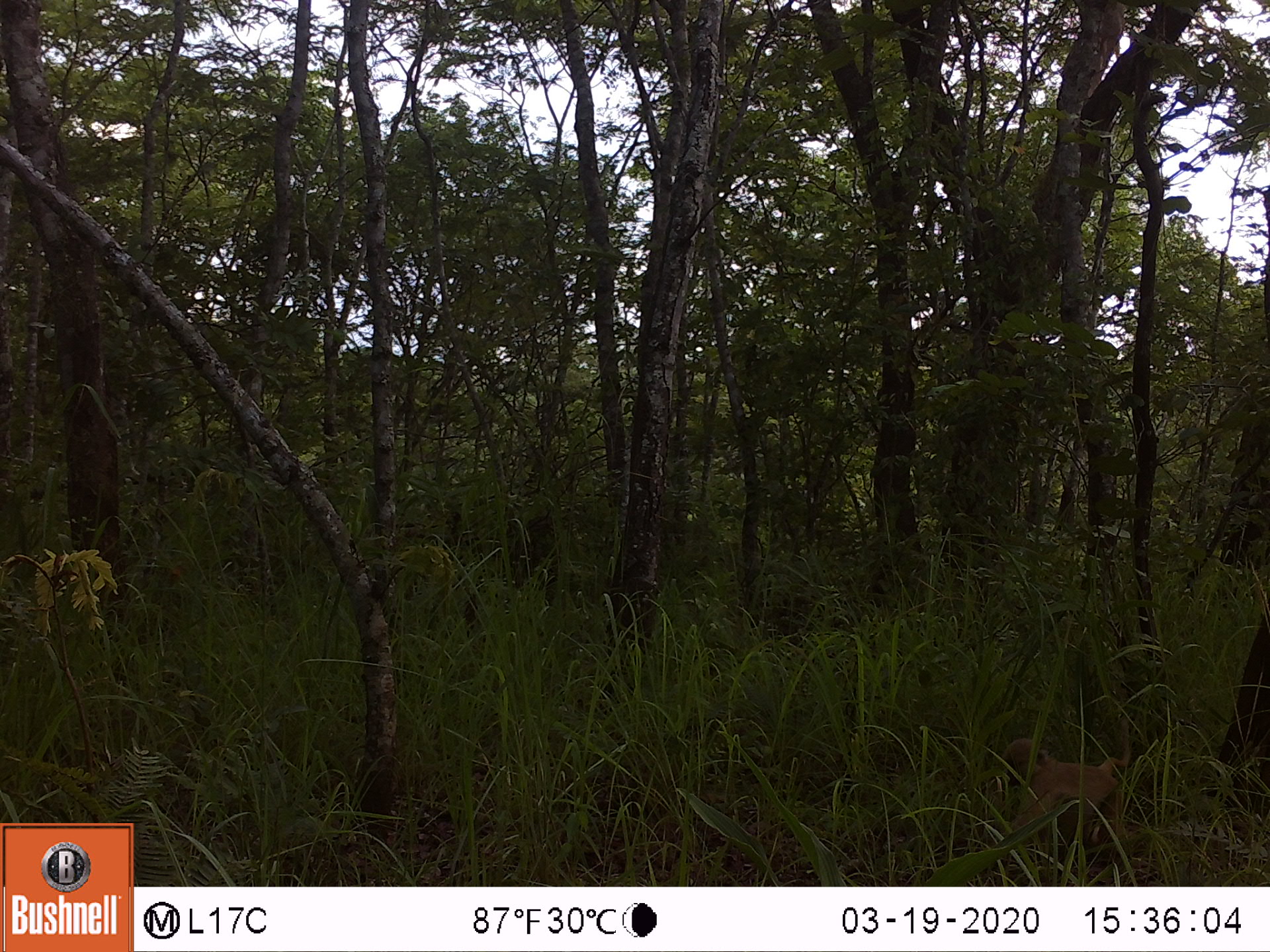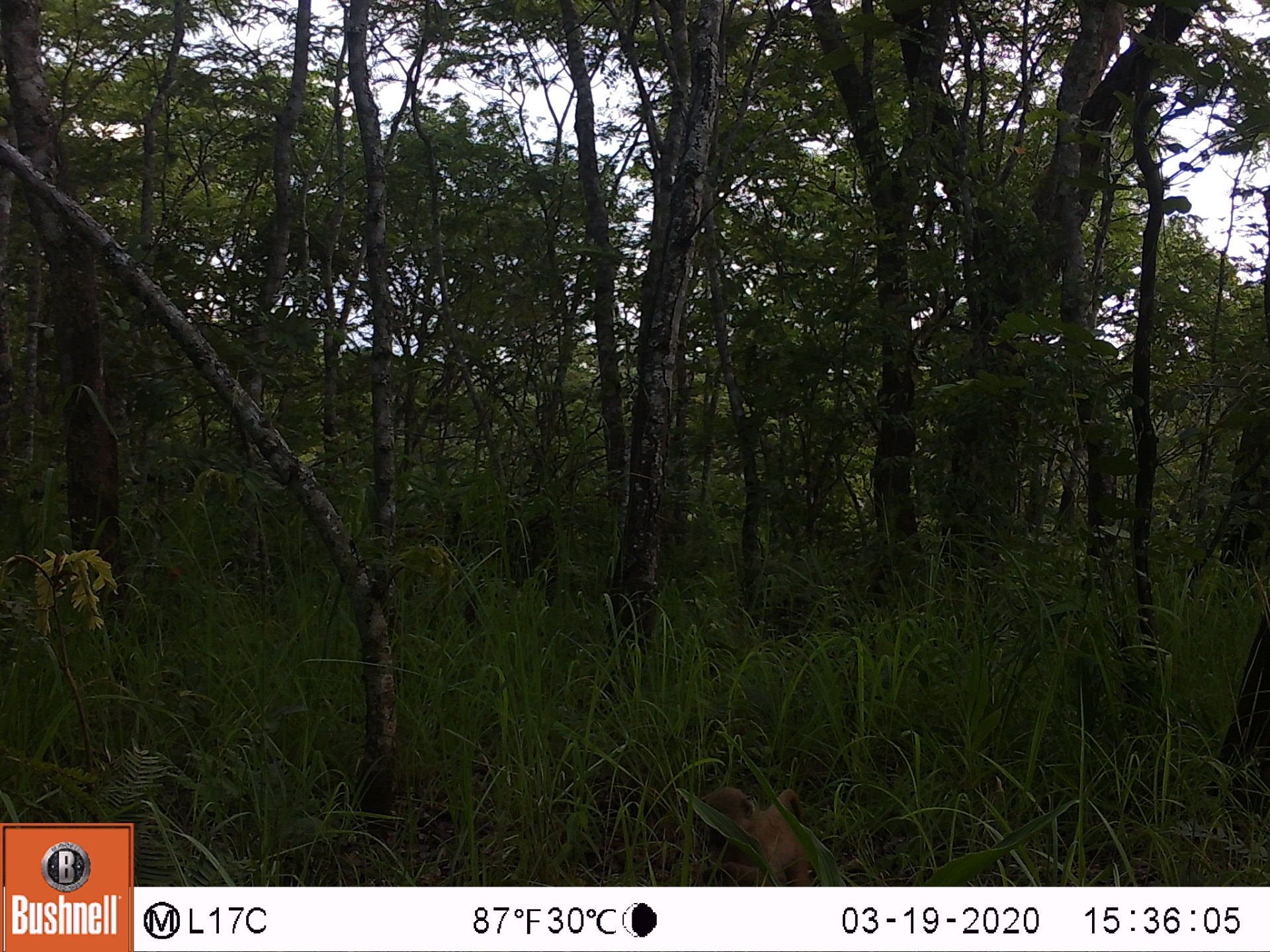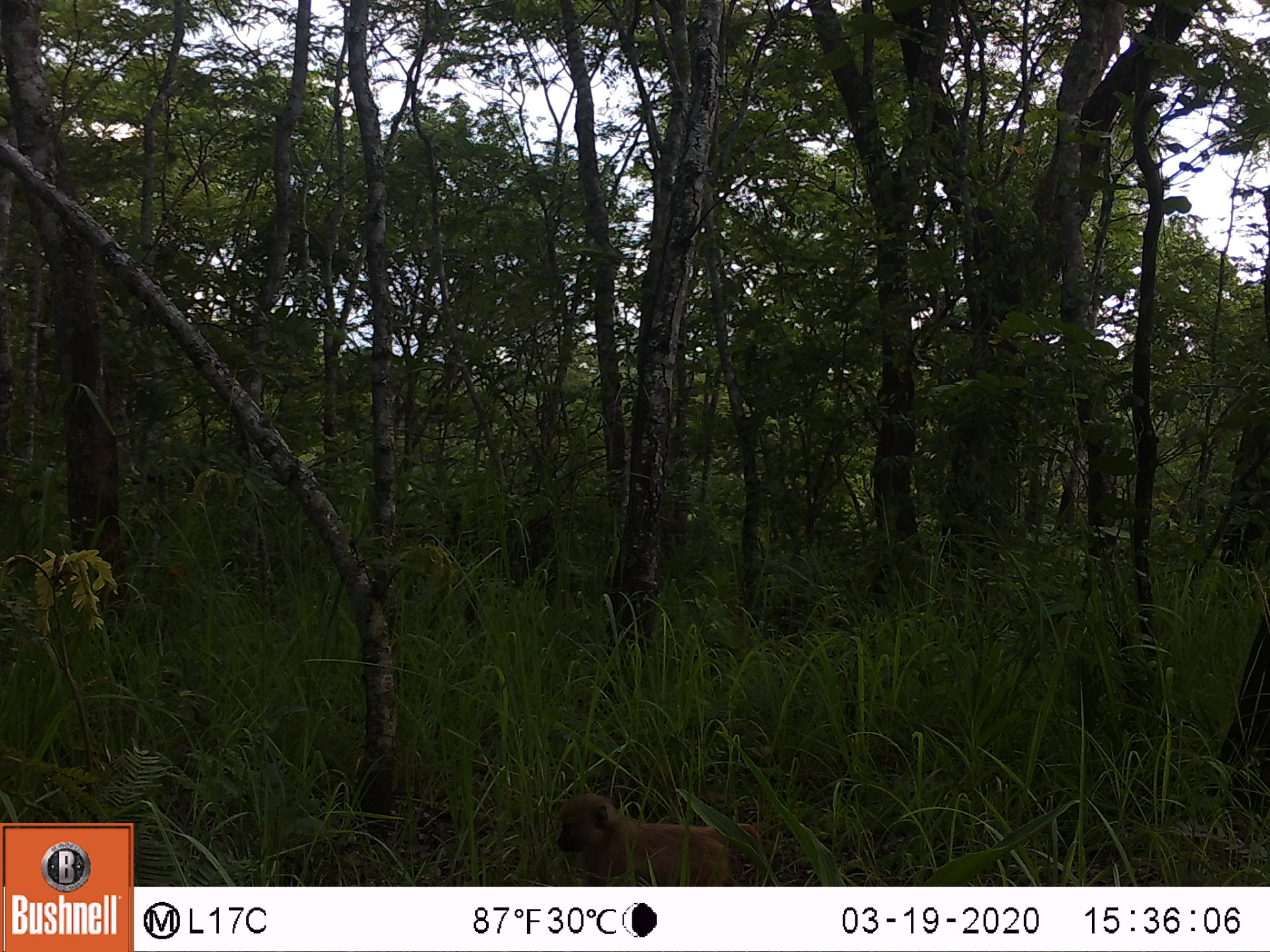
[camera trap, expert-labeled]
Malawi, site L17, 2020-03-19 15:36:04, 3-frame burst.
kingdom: Animalia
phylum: Chordata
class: Mammalia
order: Primates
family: Cercopithecidae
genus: Papio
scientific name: Papio cynocephalus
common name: yellow baboon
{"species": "yellow baboon (Papio cynocephalus)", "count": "1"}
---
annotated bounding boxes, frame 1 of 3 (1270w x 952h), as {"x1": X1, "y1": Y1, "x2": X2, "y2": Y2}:
yellow baboon: {"x1": 991, "y1": 732, "x2": 1136, "y2": 860}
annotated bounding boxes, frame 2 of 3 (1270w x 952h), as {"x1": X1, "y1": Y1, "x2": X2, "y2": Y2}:
yellow baboon: {"x1": 683, "y1": 774, "x2": 818, "y2": 883}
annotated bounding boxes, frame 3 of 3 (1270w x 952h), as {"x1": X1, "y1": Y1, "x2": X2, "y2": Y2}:
yellow baboon: {"x1": 548, "y1": 792, "x2": 764, "y2": 880}